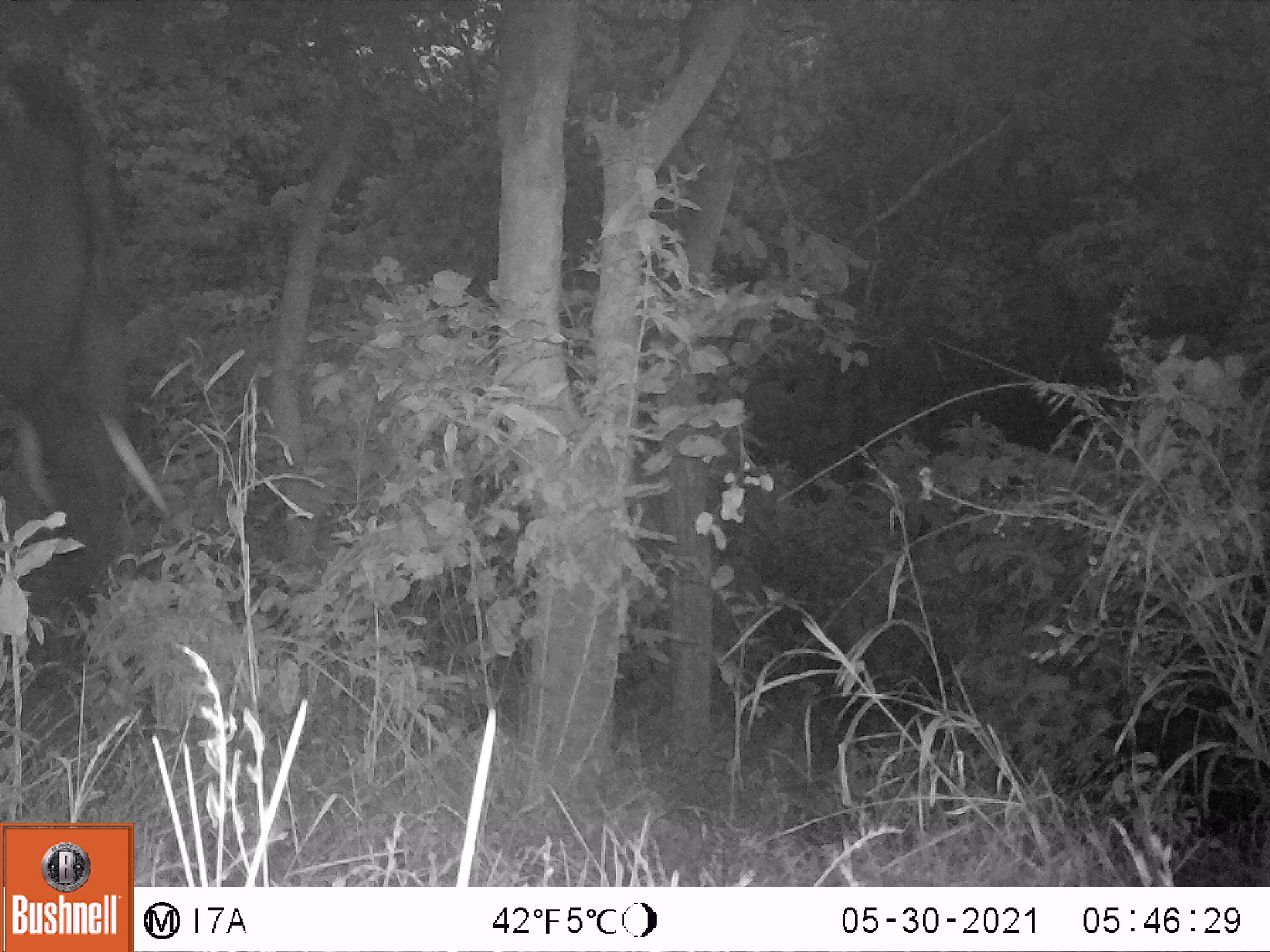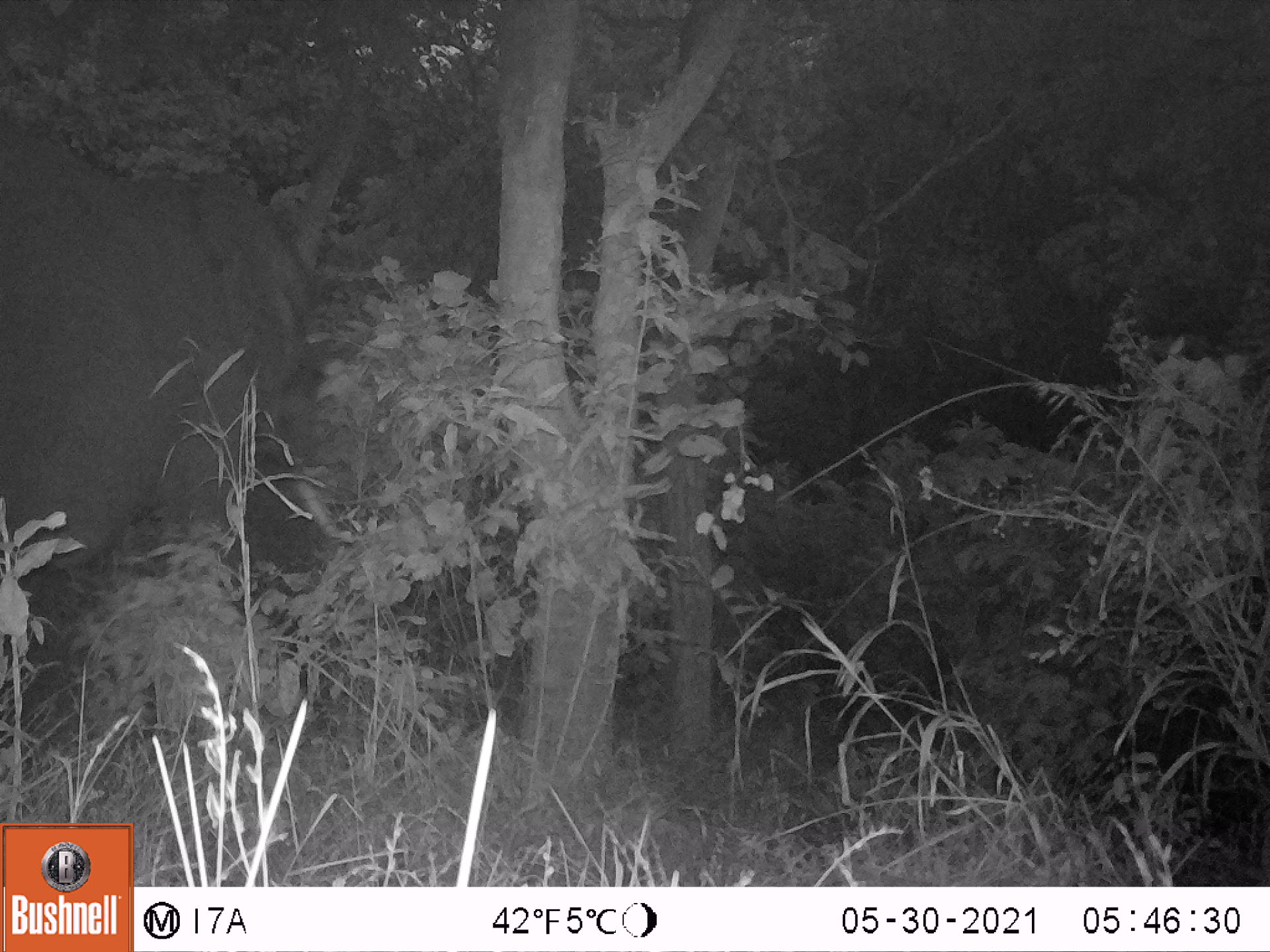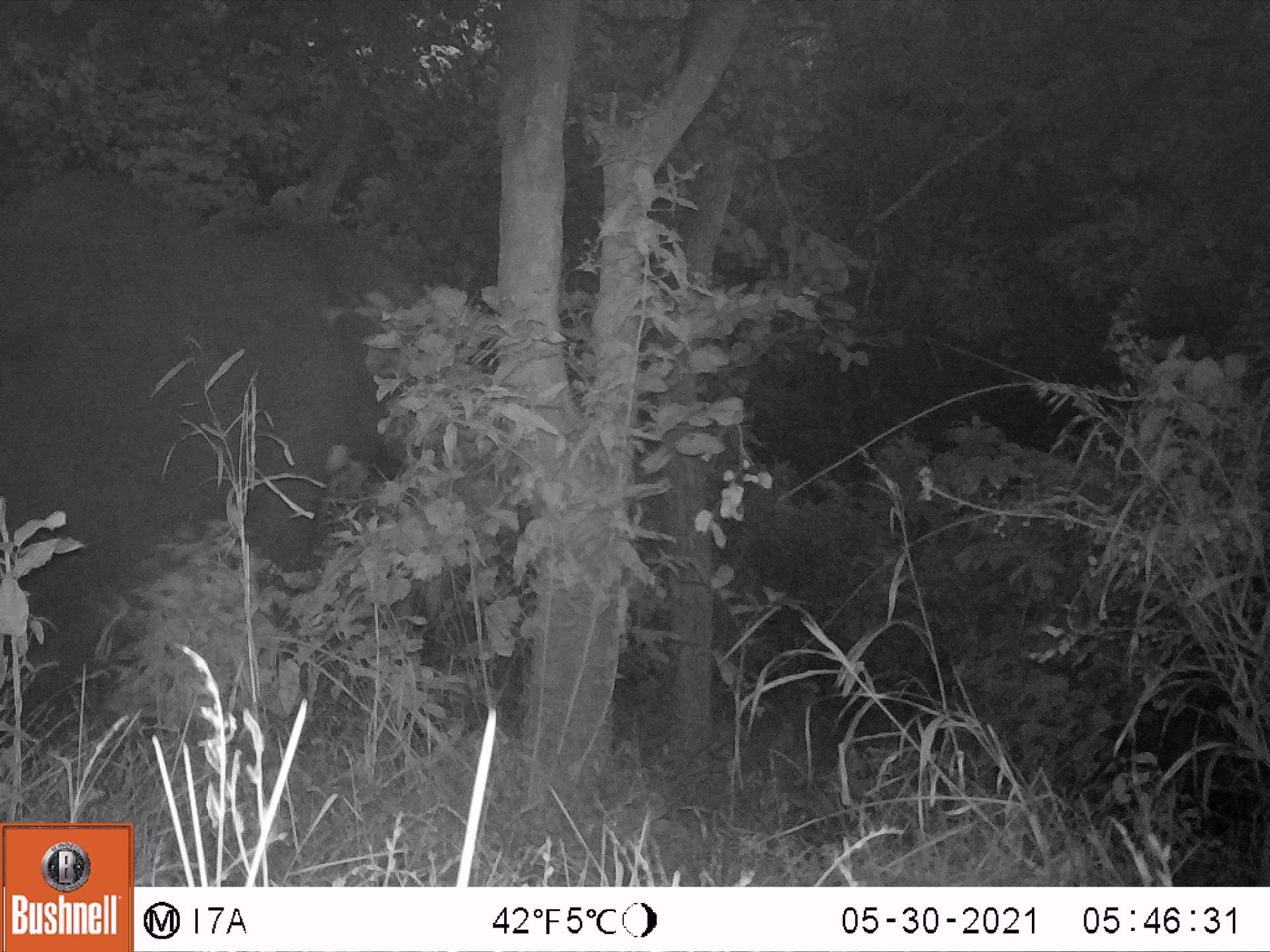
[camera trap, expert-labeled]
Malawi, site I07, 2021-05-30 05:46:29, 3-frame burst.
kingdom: Animalia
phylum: Chordata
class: Mammalia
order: Proboscidea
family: Elephantidae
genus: Loxodonta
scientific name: Loxodonta africana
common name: african savanna elephant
African savanna elephant (Loxodonta africana), count 1.